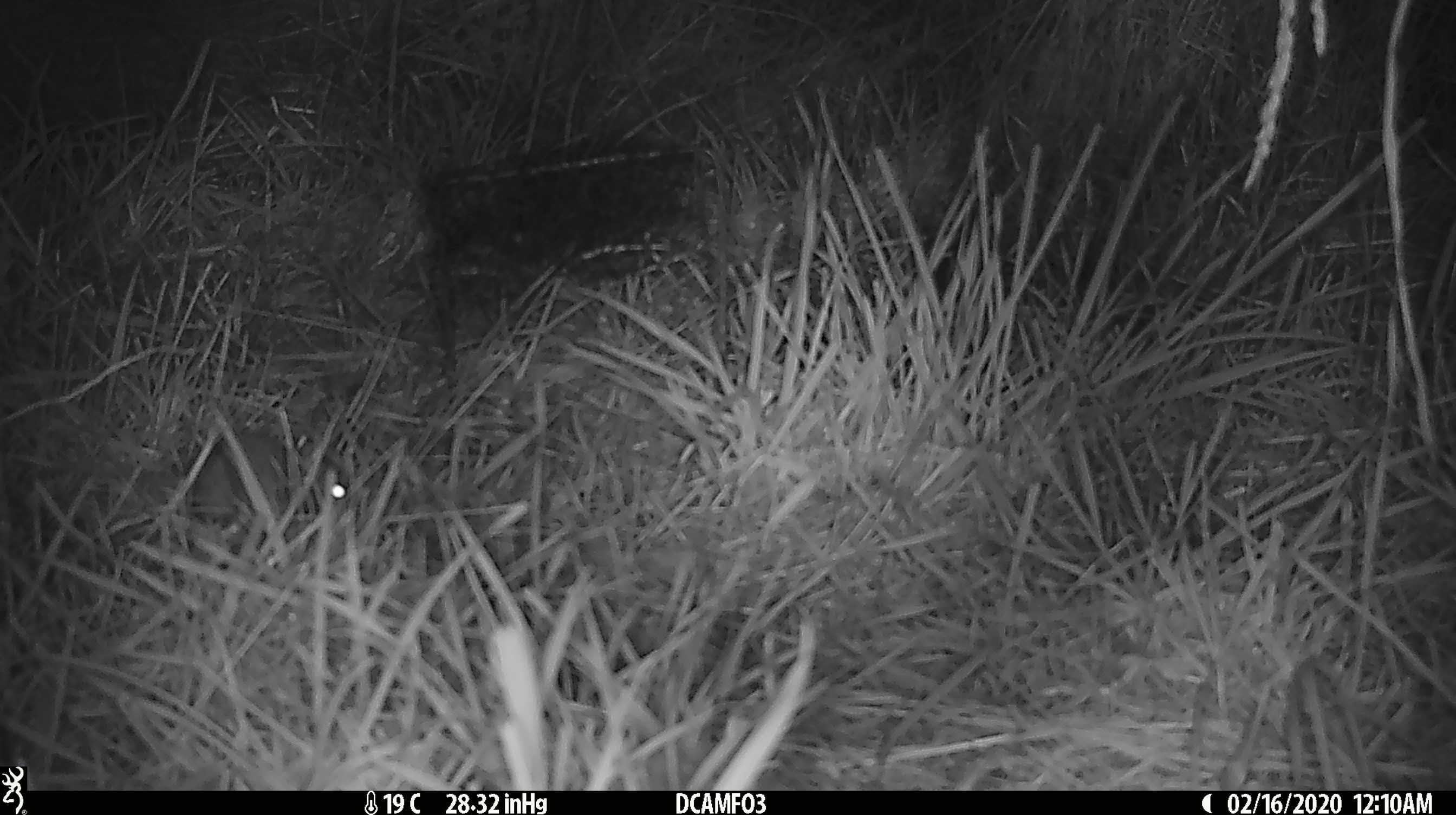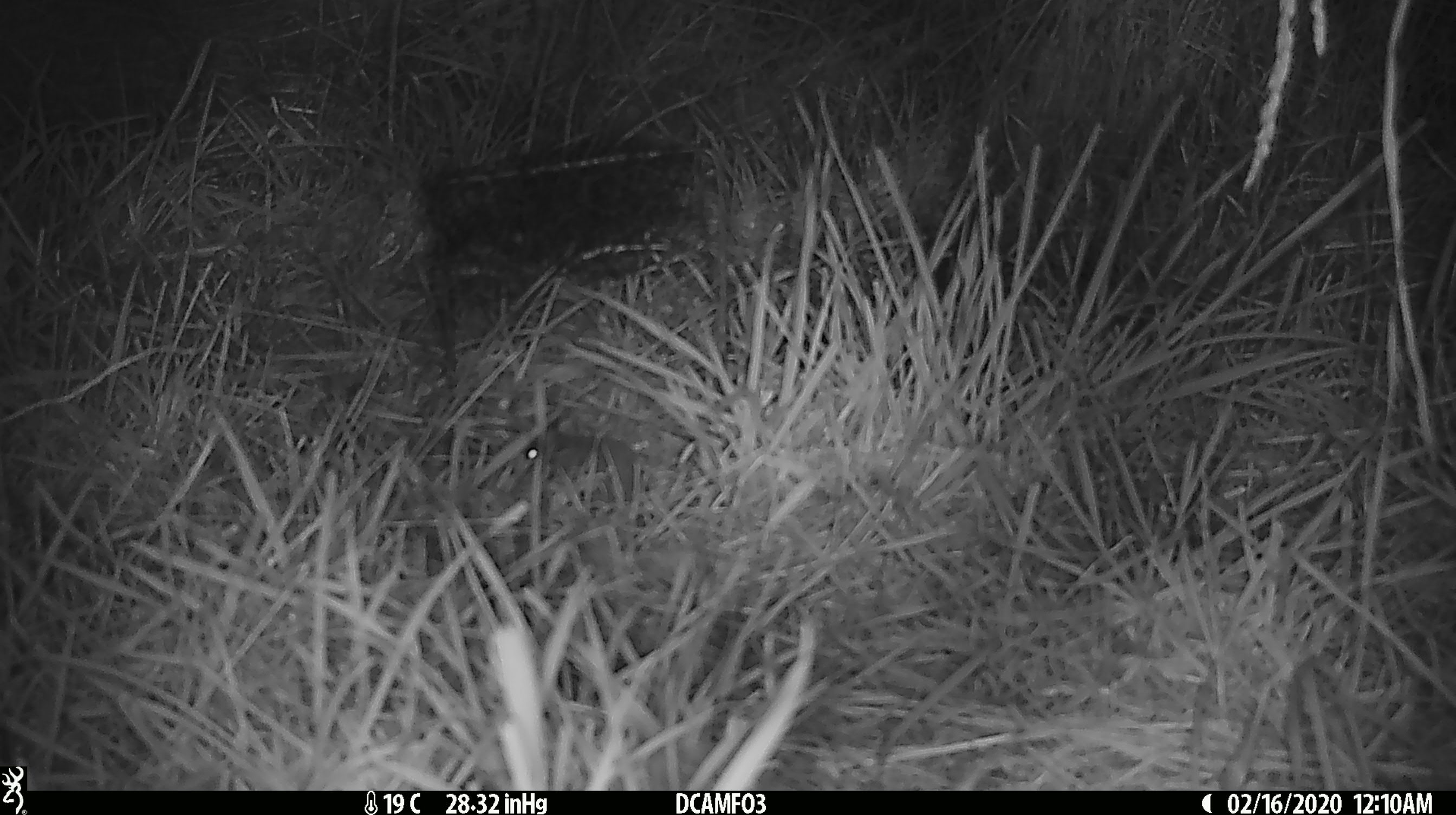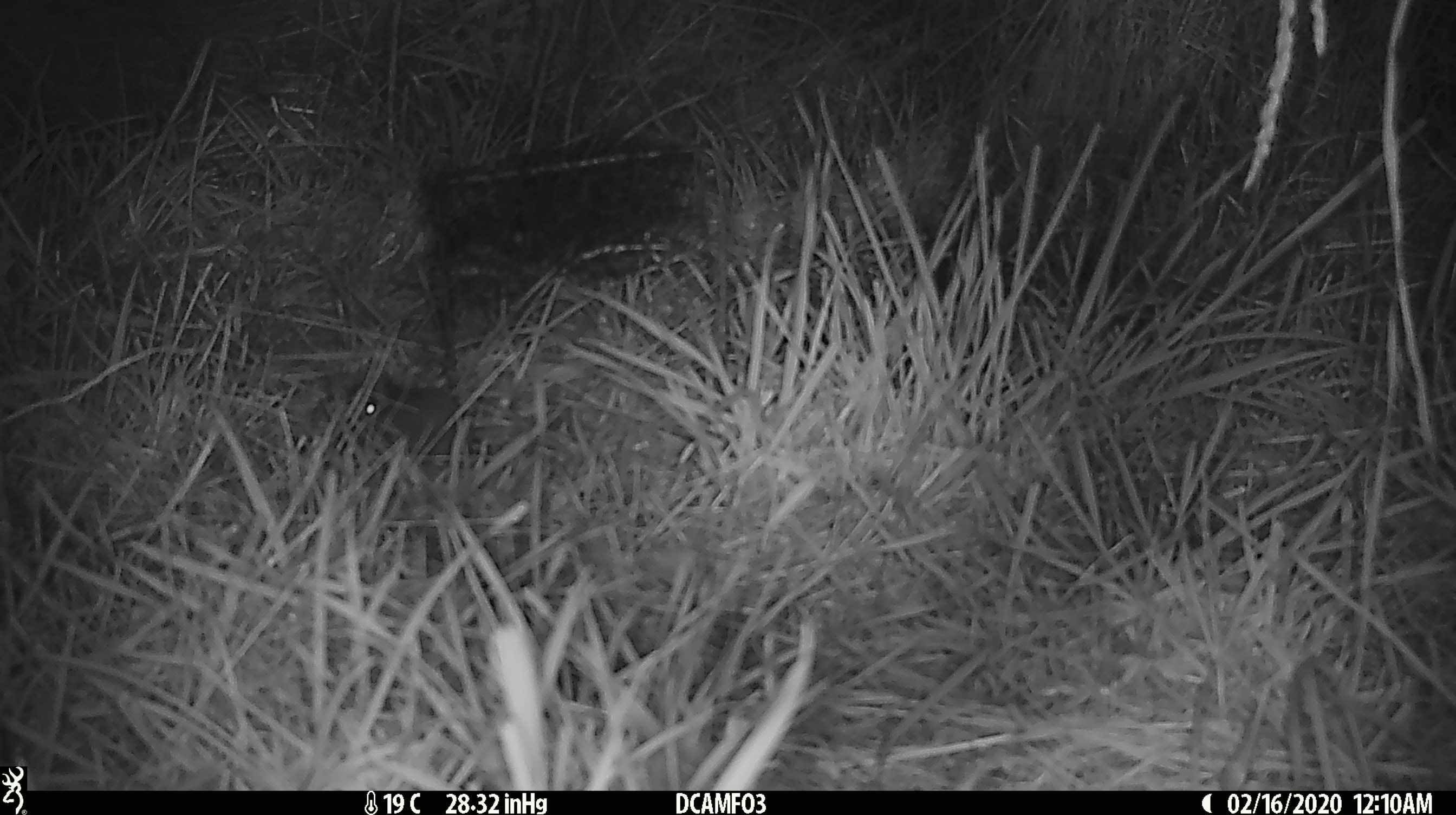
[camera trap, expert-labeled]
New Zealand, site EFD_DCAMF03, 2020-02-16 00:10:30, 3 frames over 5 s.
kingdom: Animalia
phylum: Chordata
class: Mammalia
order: Rodentia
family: Muridae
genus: Mus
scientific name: Mus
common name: mouse